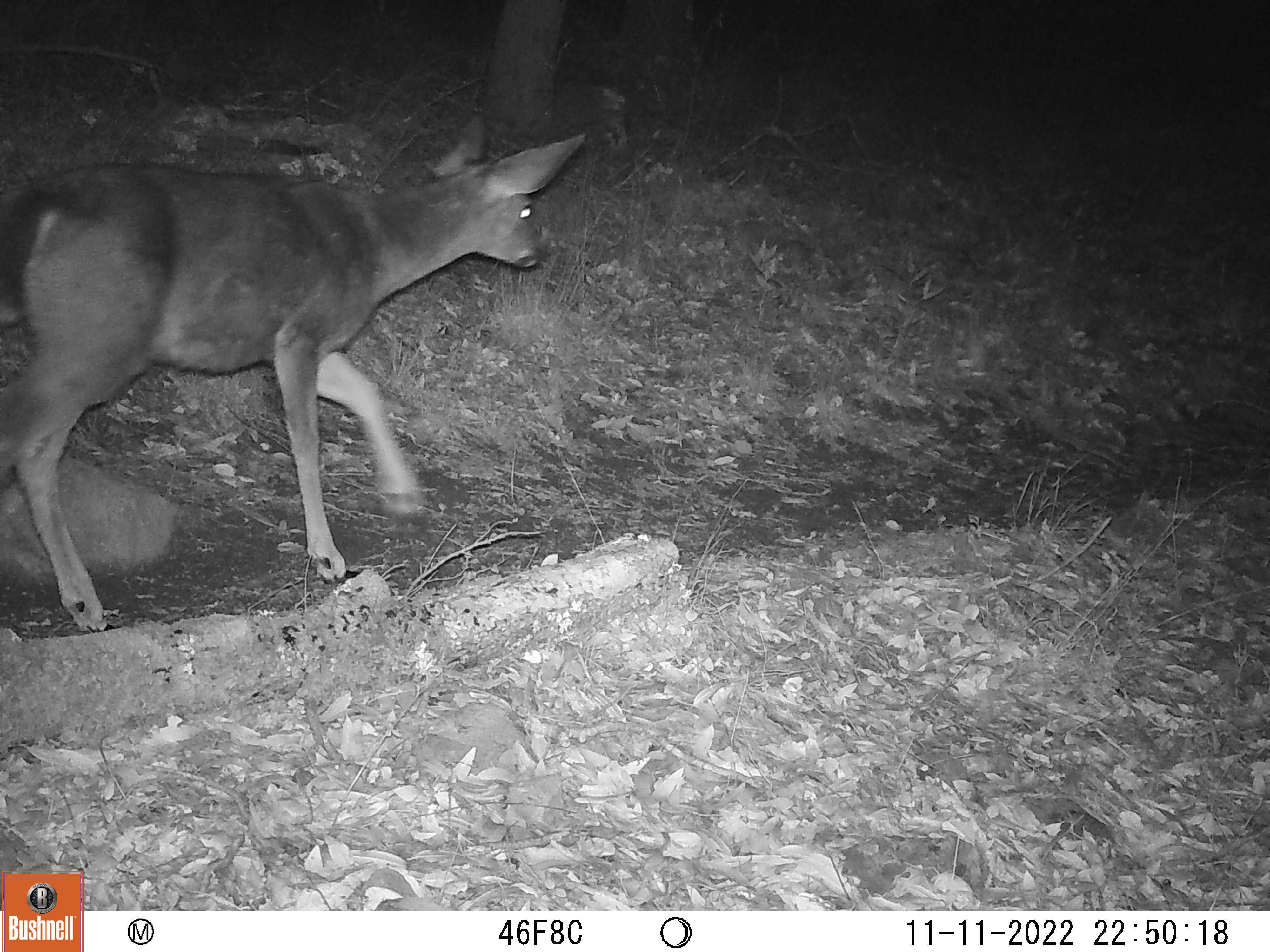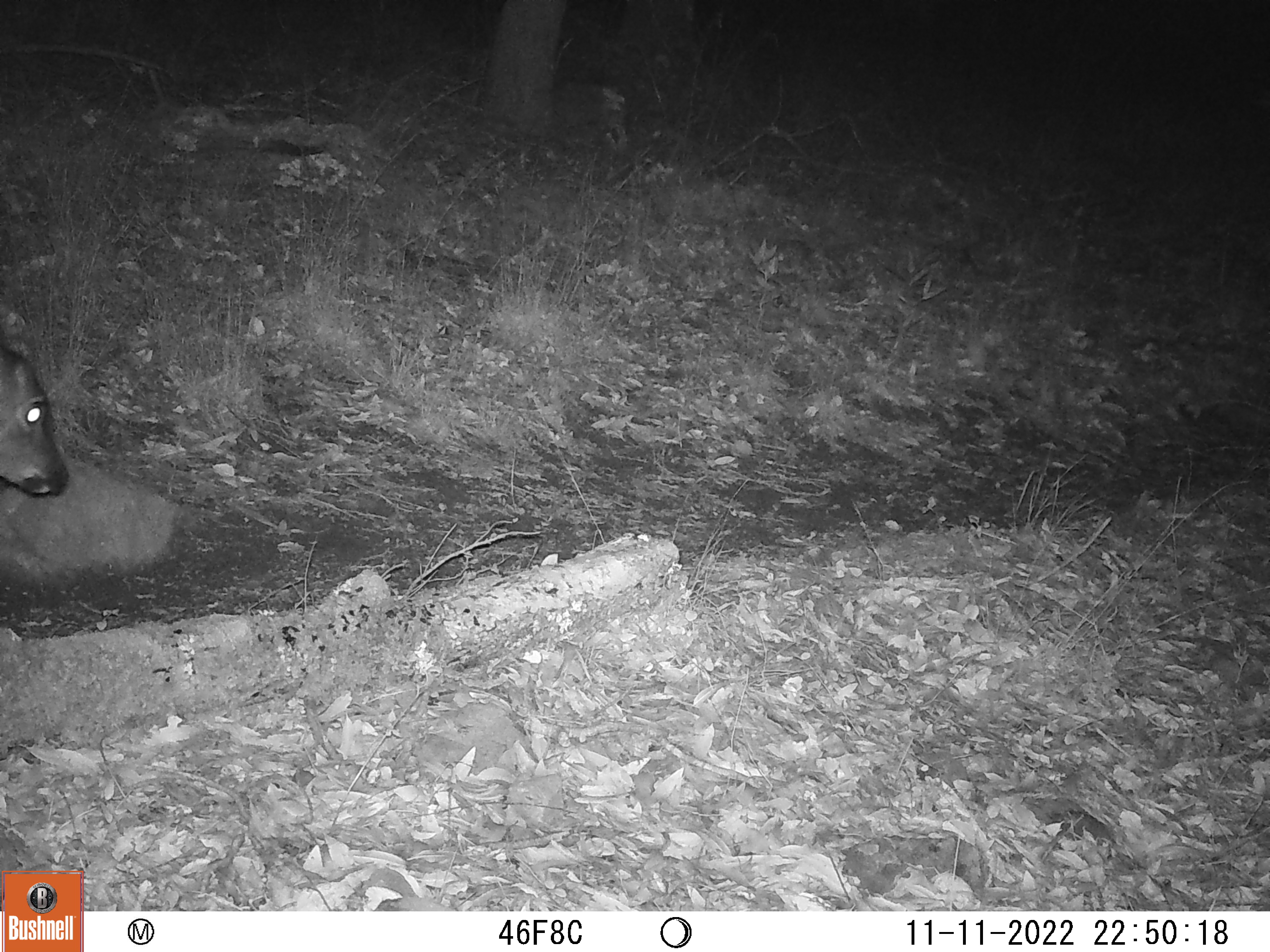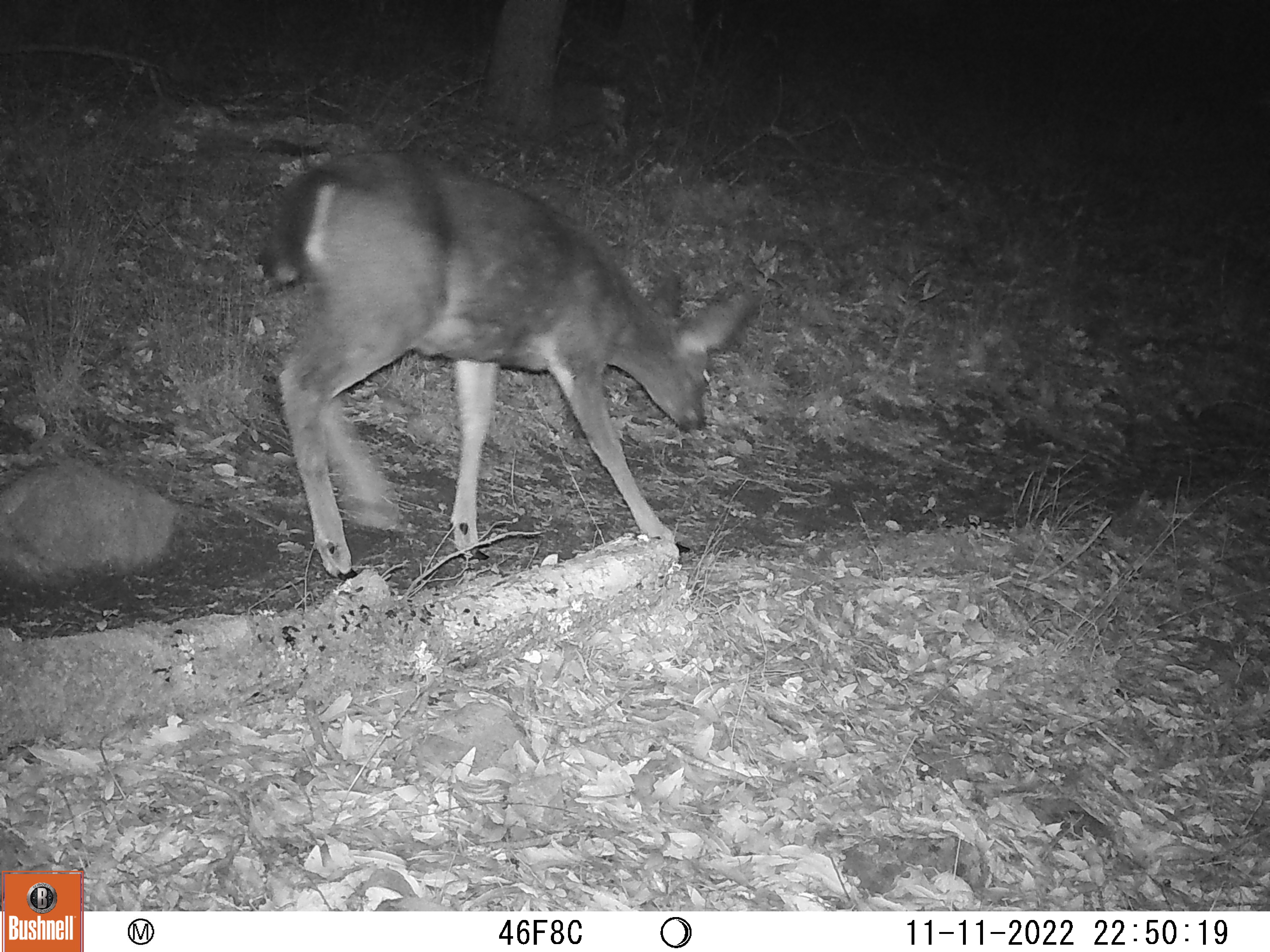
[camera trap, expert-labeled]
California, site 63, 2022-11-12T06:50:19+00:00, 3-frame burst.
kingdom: Animalia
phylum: Chordata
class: Mammalia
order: Artiodactyla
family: Cervidae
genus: Odocoileus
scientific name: Odocoileus hemionus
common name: mule deer